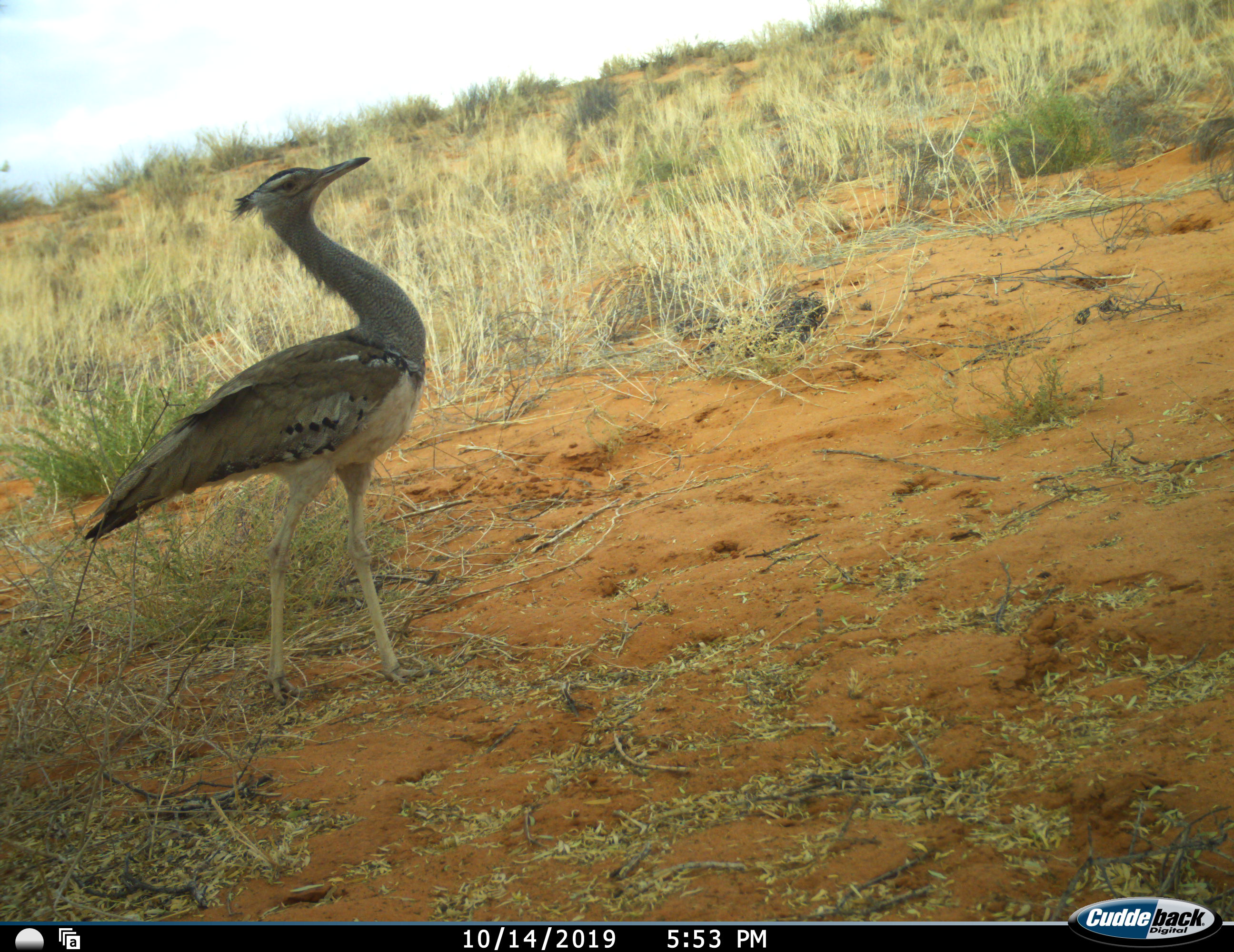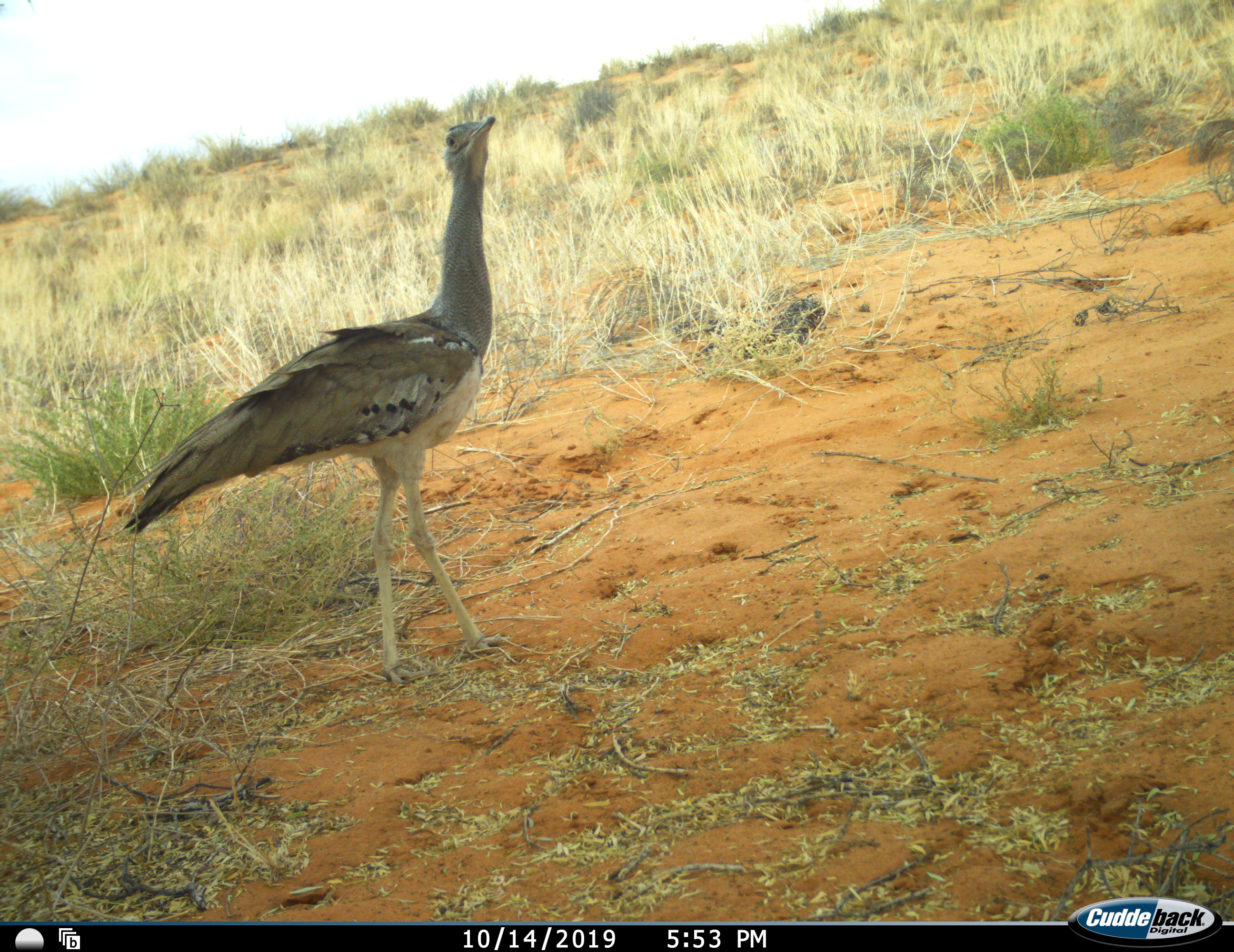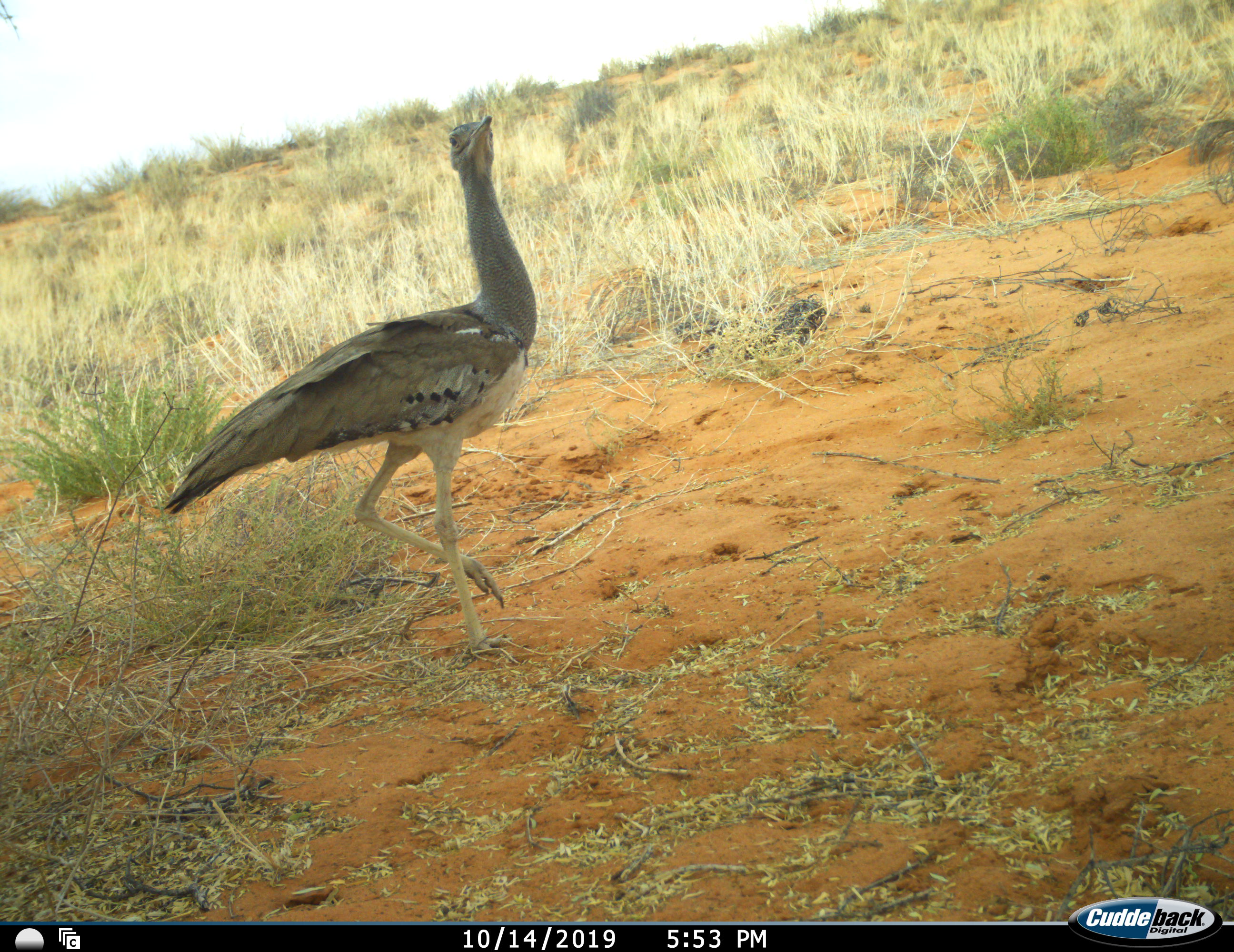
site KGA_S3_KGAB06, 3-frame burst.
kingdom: Animalia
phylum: Chordata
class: Aves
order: Otidiformes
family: Otididae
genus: Ardeotis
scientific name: Ardeotis kori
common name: kori bustard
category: bustardkori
Bustardkori (kori bustard) (Ardeotis kori), count 1. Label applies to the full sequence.